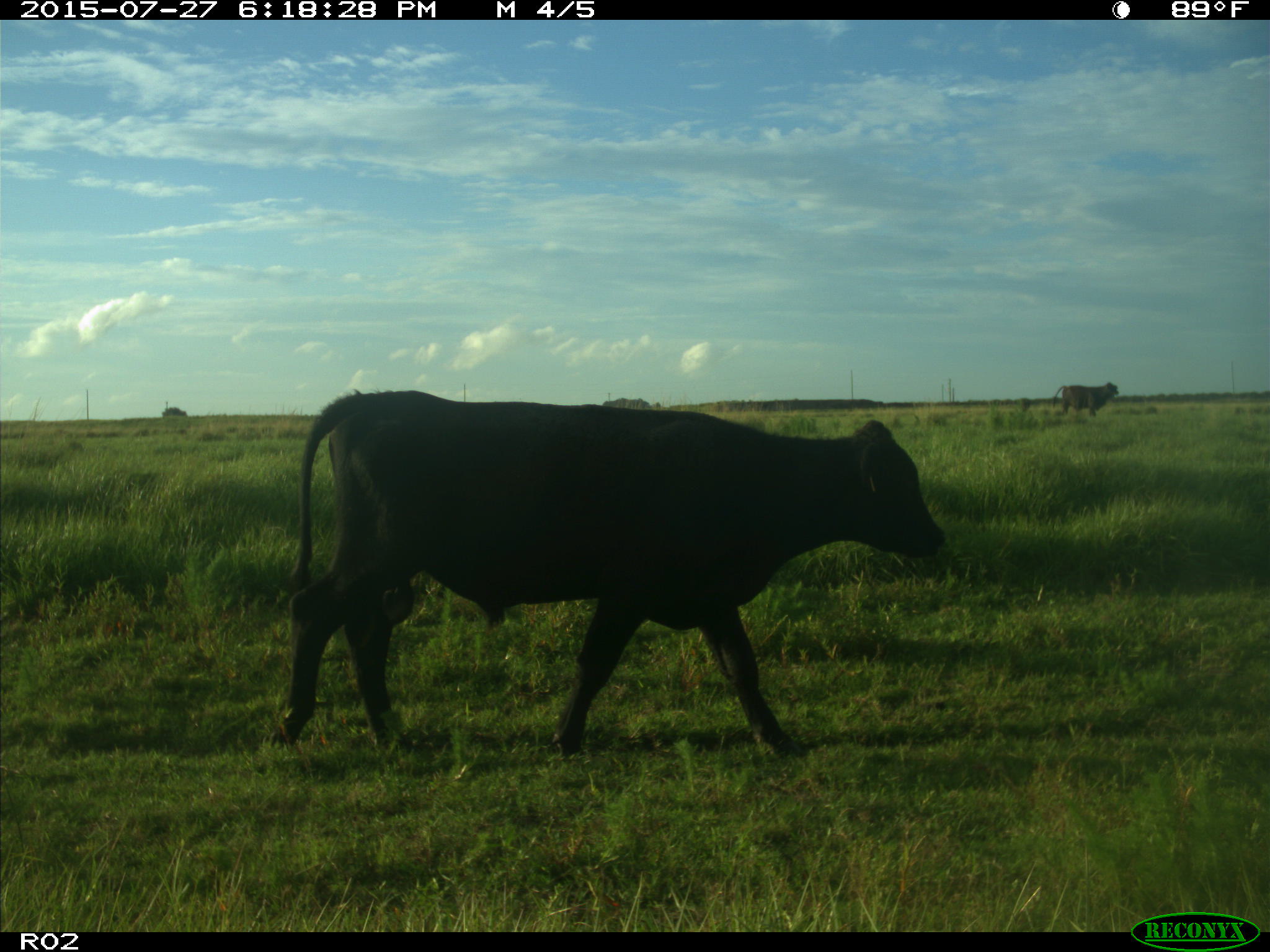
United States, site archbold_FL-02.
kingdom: Animalia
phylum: Chordata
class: Mammalia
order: Artiodactyla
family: Bovidae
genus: Bos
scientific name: Bos taurus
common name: domestic cow